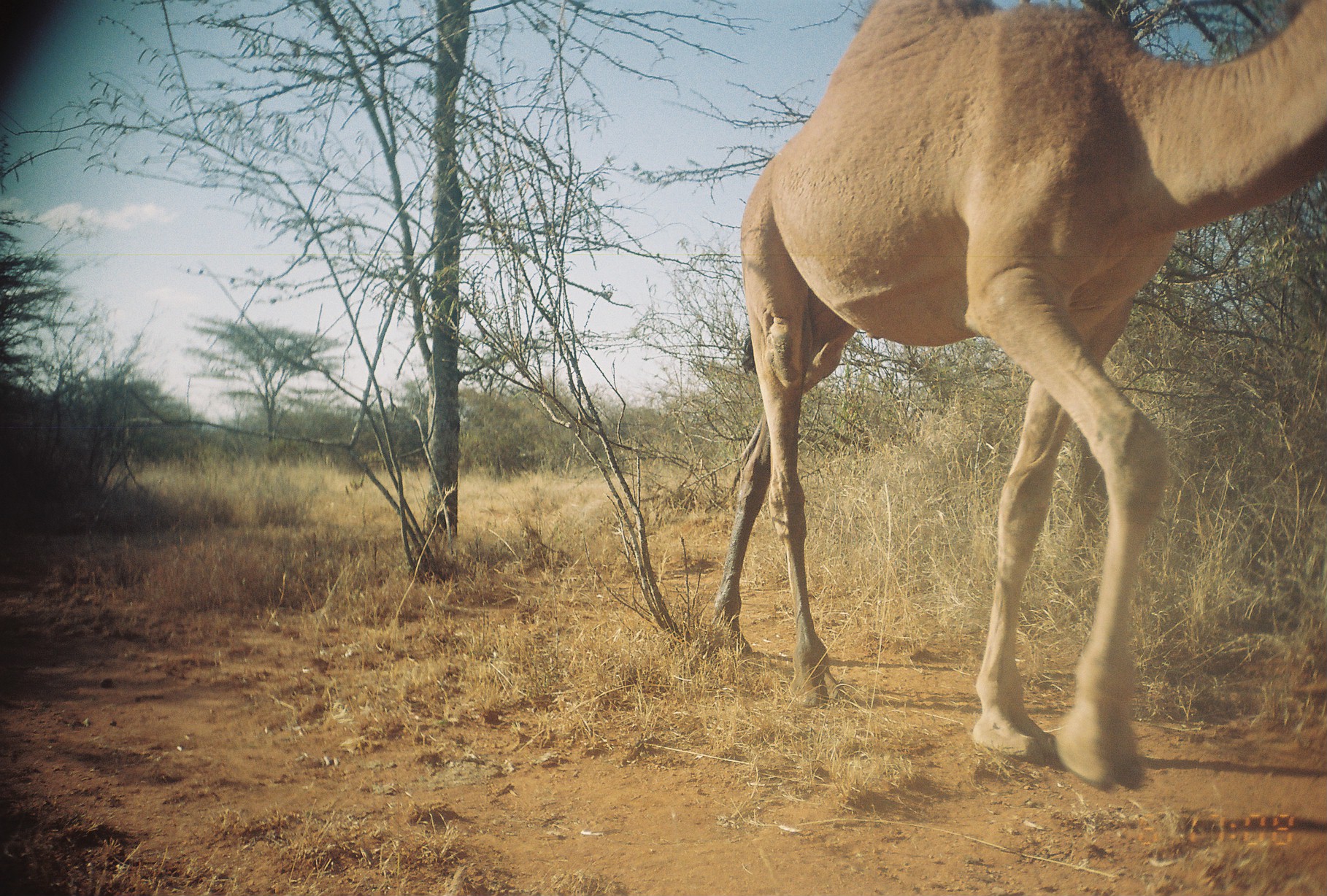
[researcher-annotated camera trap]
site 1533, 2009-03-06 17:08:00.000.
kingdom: Animalia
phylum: Chordata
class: Mammalia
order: Artiodactyla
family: Camelidae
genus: Camelus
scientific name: Camelus dromedarius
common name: dromedary camel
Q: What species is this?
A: Camelus dromedarius (dromedary camel).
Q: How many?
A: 1.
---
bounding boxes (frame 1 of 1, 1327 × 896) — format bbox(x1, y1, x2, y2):
camelus dromedarius: bbox(713, 0, 1327, 794)